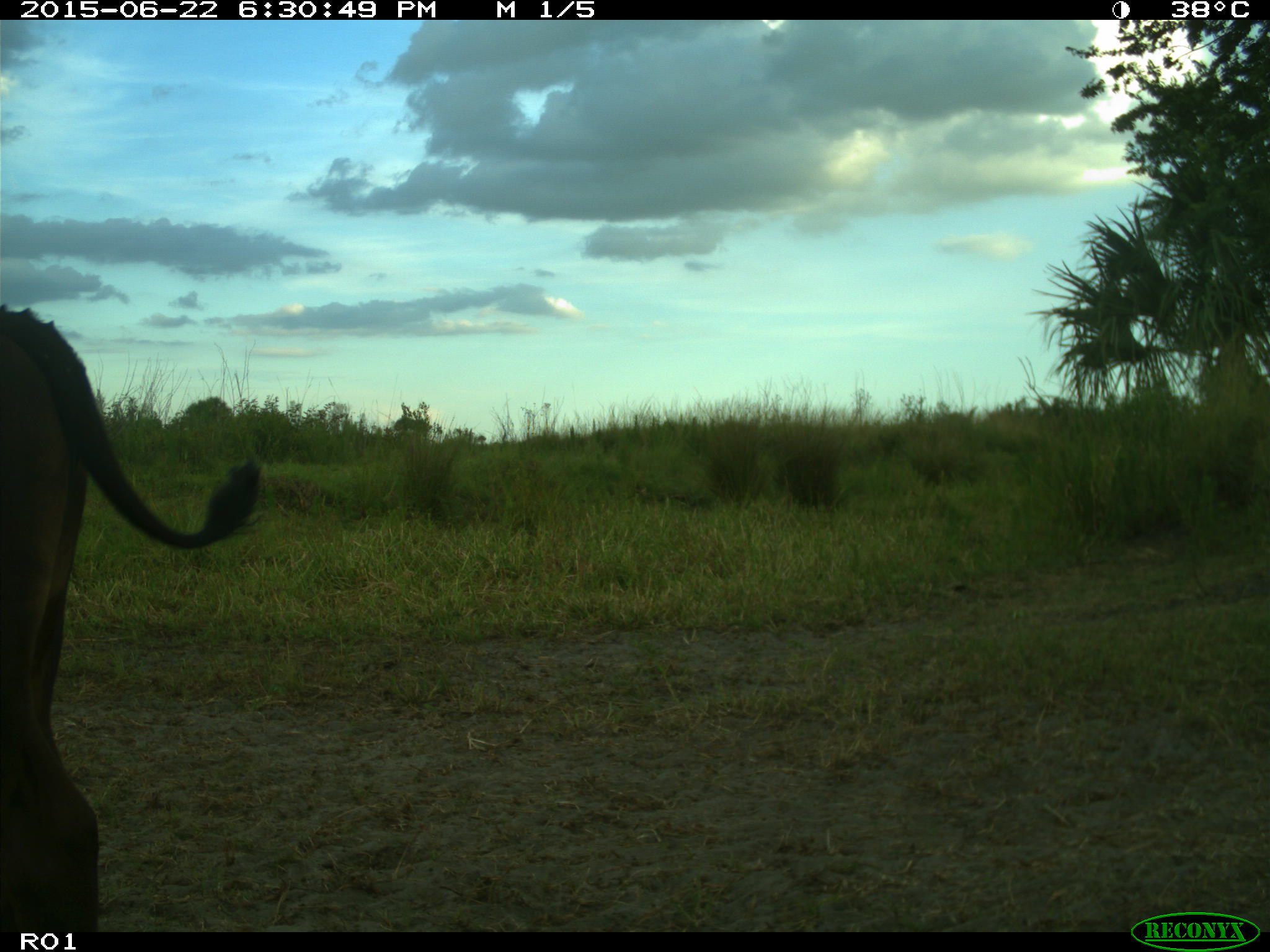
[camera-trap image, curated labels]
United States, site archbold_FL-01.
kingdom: Animalia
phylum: Chordata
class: Mammalia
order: Artiodactyla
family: Bovidae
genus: Bos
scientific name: Bos taurus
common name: domestic cow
Bos taurus (domestic cow).